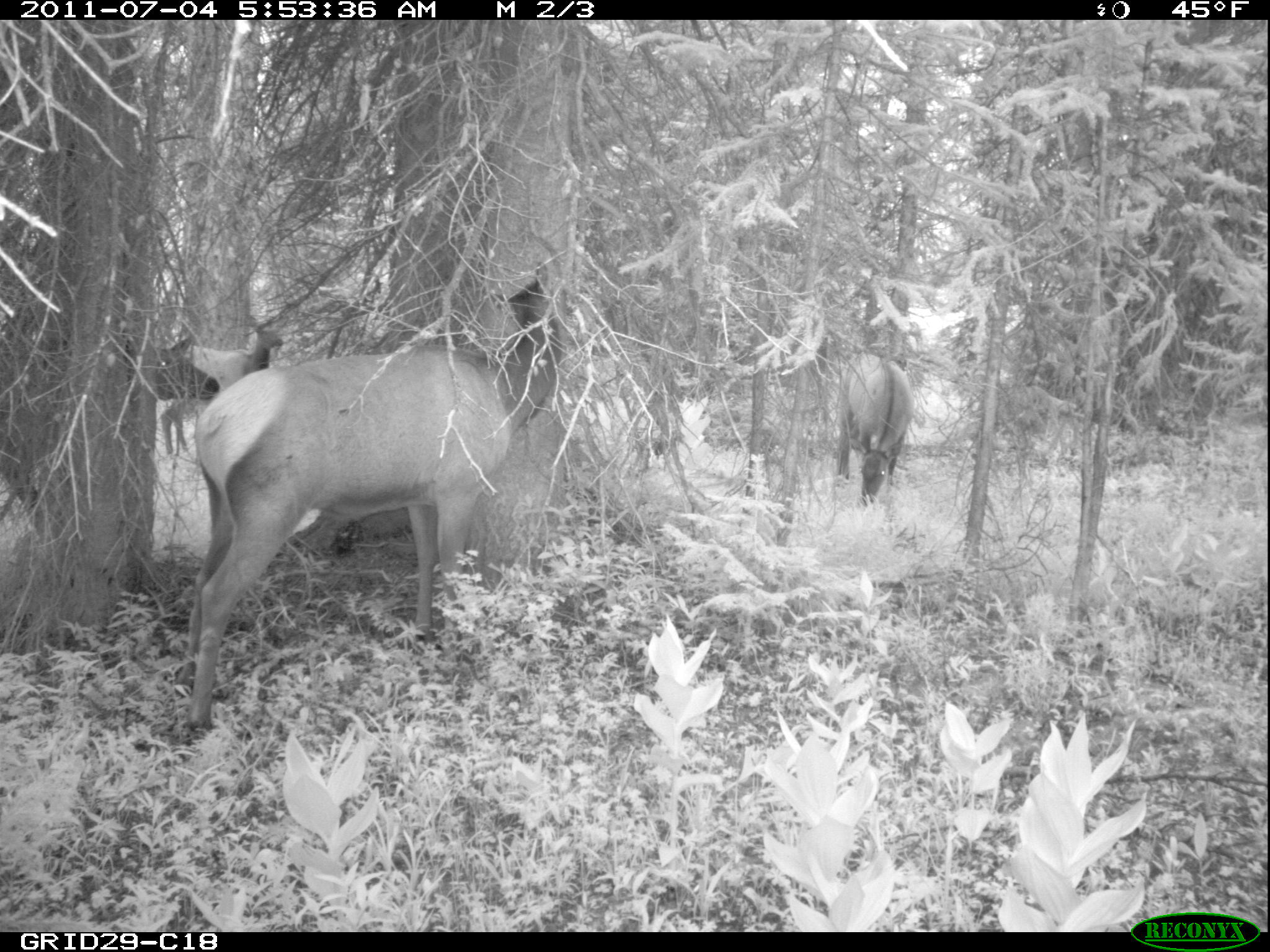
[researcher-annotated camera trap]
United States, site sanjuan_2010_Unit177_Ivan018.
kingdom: Animalia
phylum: Chordata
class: Mammalia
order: Artiodactyla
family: Cervidae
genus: Cervus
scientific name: Cervus elaphus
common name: red deer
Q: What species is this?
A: Cervus elaphus (red deer).